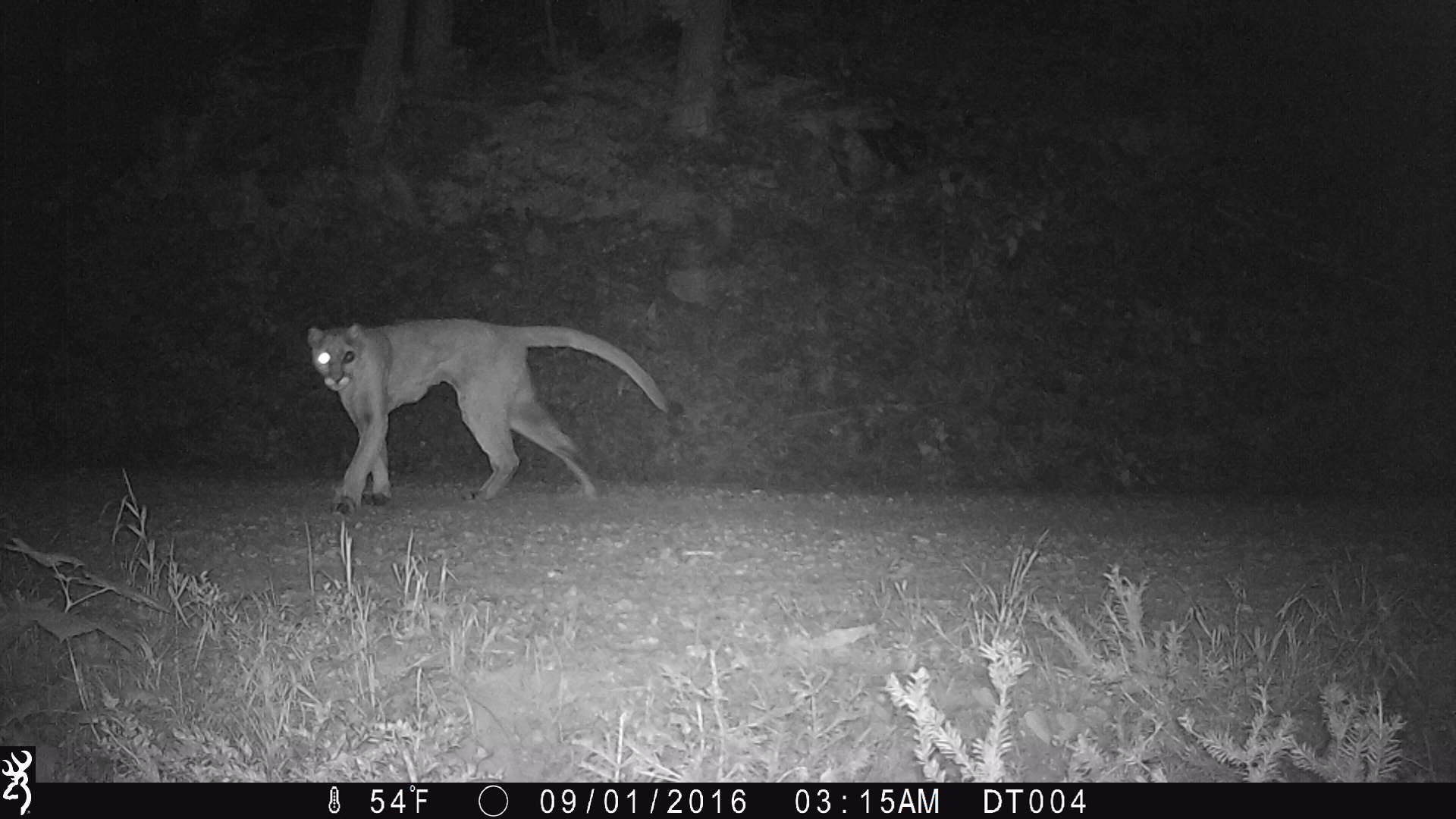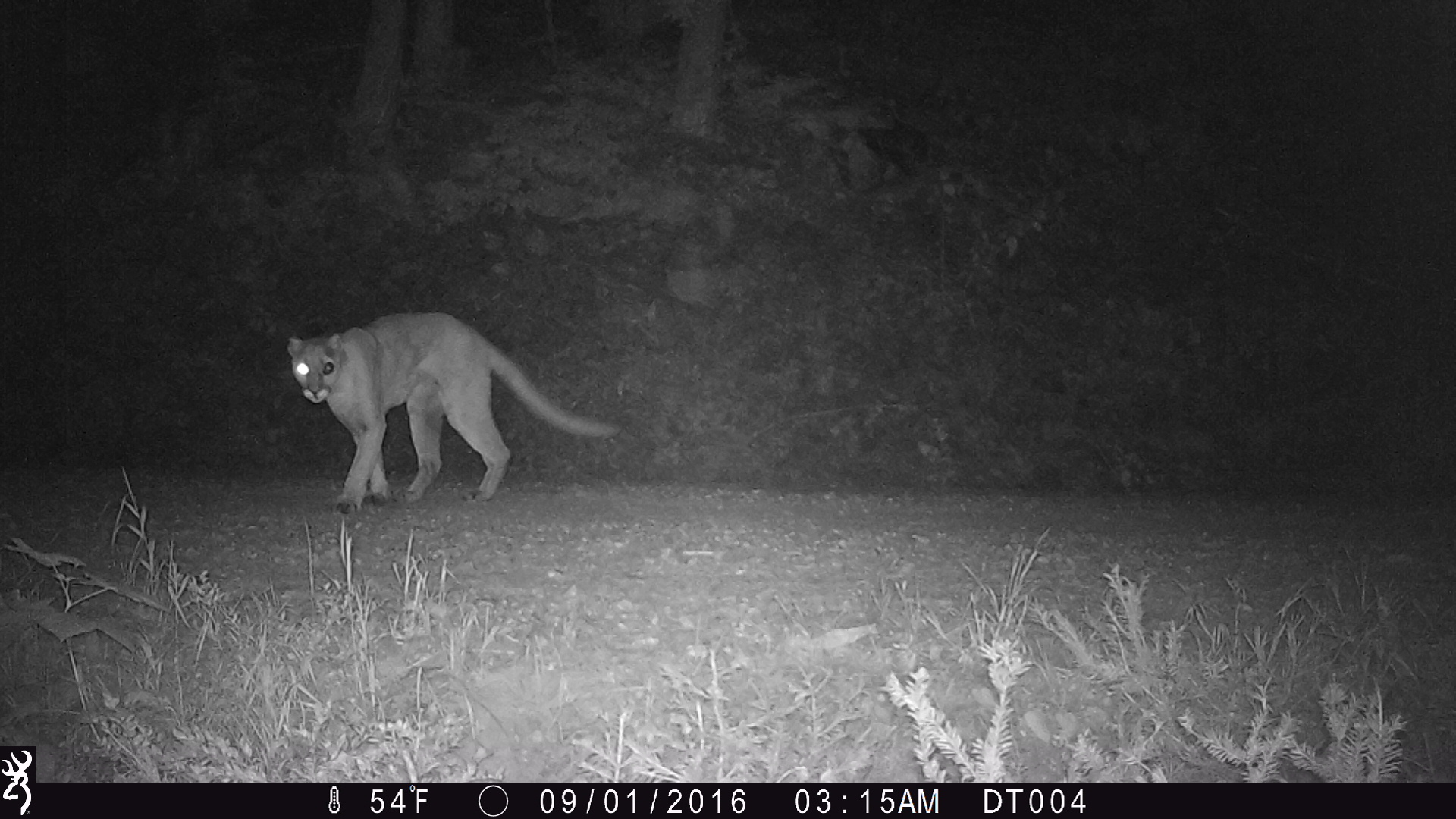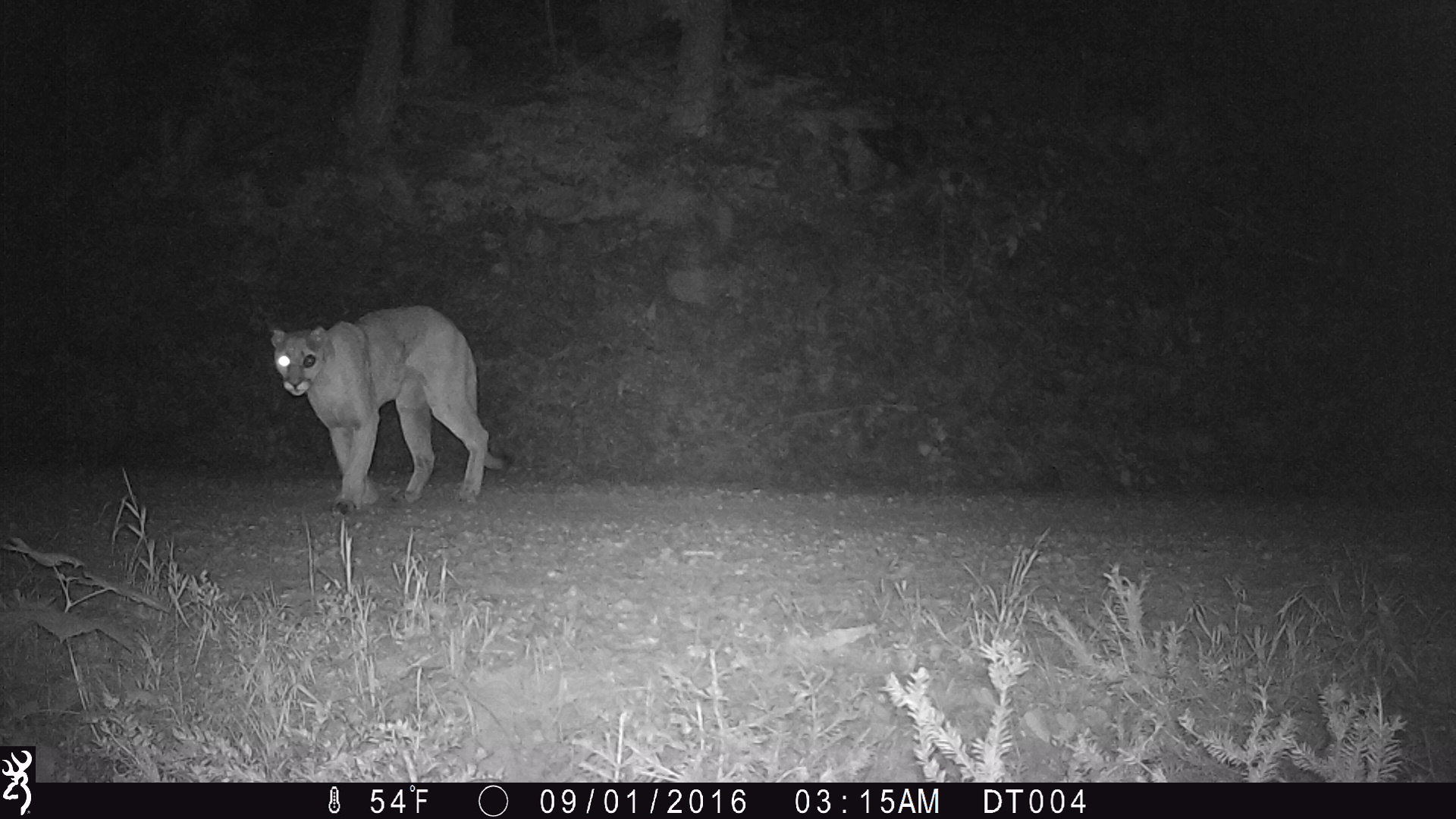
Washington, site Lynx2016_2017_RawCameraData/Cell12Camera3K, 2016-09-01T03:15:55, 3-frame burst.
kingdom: Animalia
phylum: Chordata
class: Mammalia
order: Carnivora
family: Felidae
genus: Puma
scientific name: Puma concolor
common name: mountain lion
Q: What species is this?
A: Puma concolor (mountain lion).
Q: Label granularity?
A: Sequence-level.